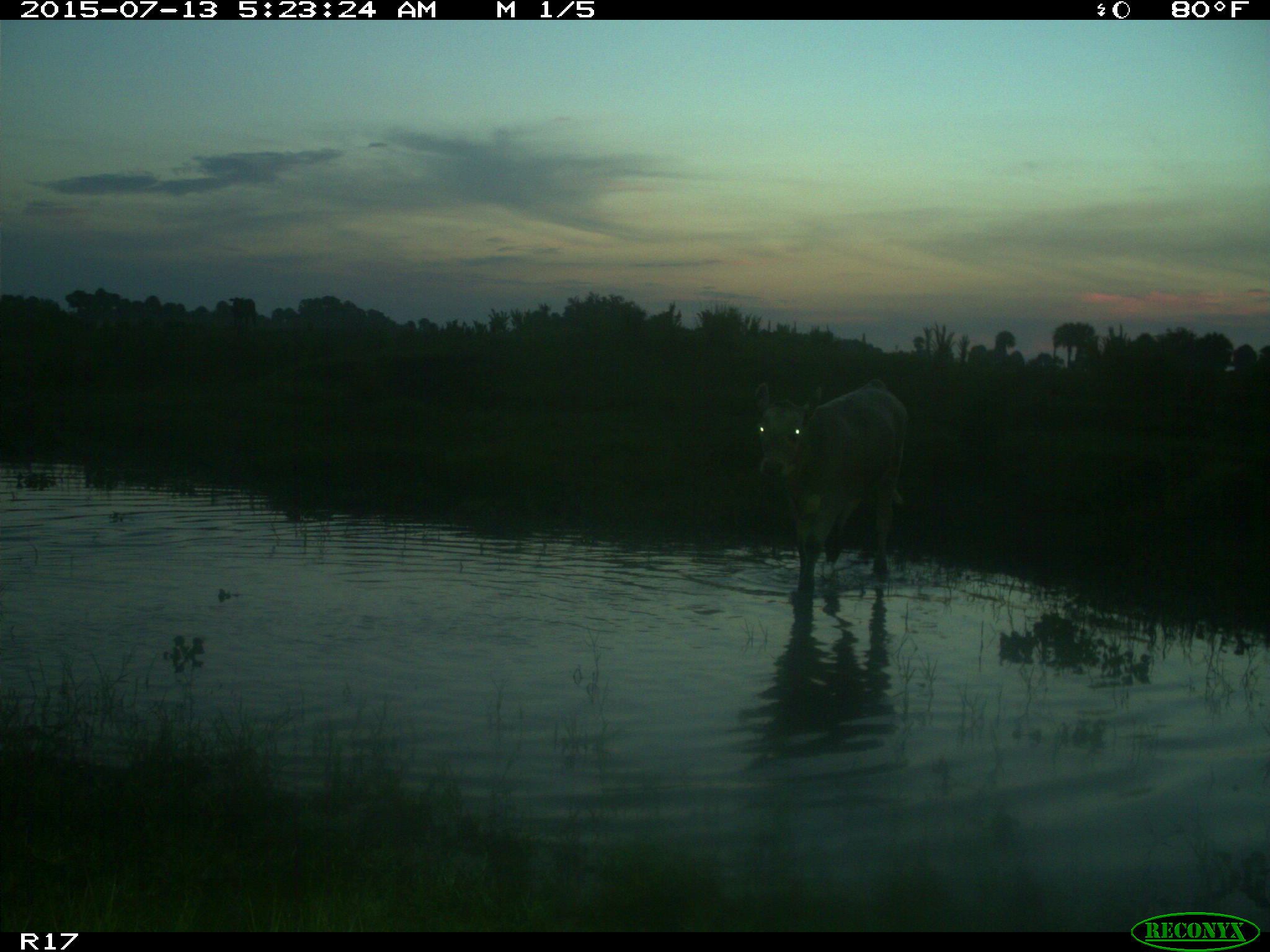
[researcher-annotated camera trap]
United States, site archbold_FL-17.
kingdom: Animalia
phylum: Chordata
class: Mammalia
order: Artiodactyla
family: Bovidae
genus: Bos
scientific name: Bos taurus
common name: domestic cow